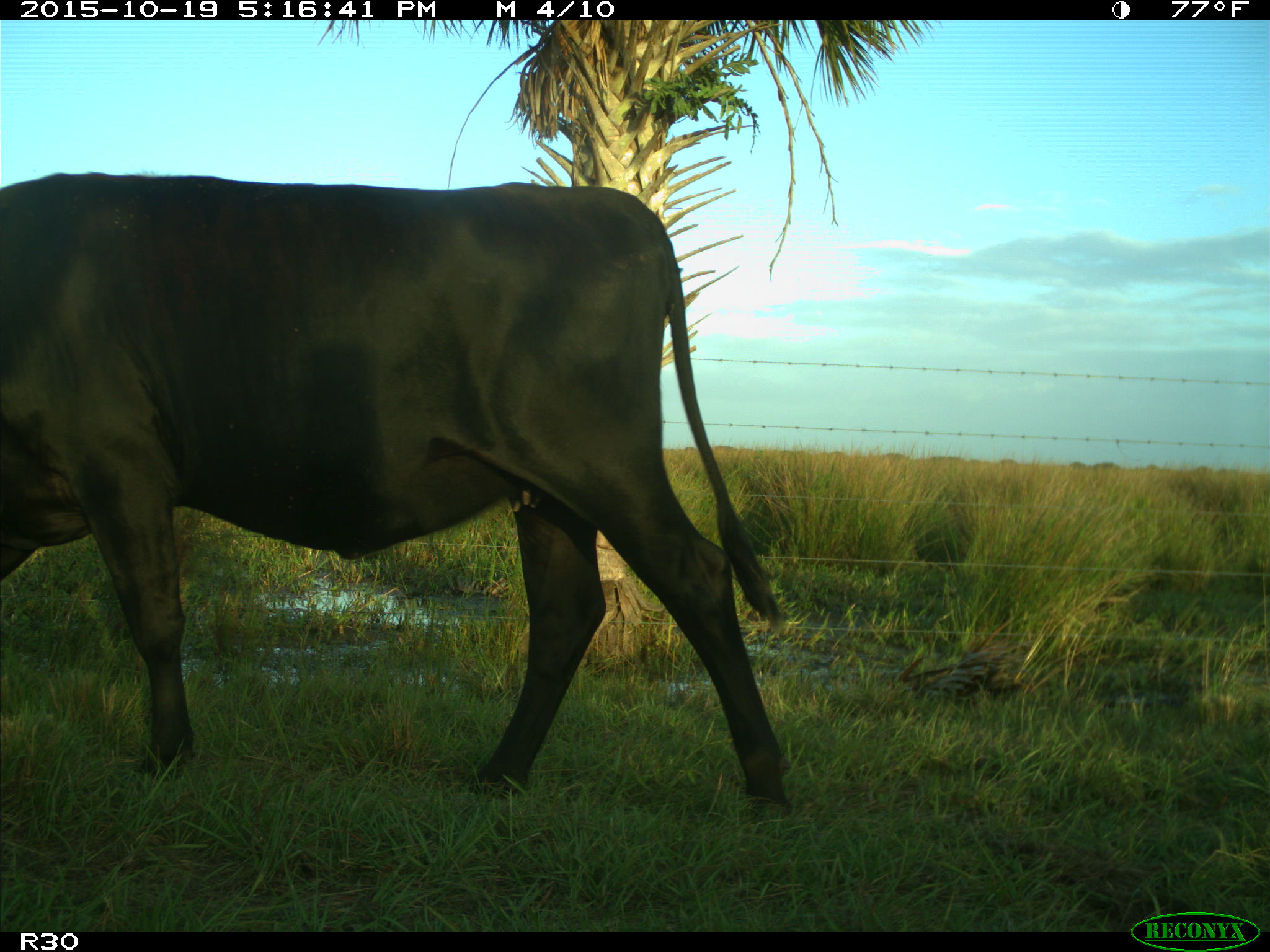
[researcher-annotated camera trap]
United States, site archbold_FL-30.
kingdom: Animalia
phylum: Chordata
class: Mammalia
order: Artiodactyla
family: Bovidae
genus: Bos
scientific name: Bos taurus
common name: domestic cow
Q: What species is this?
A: Bos taurus (domestic cow).